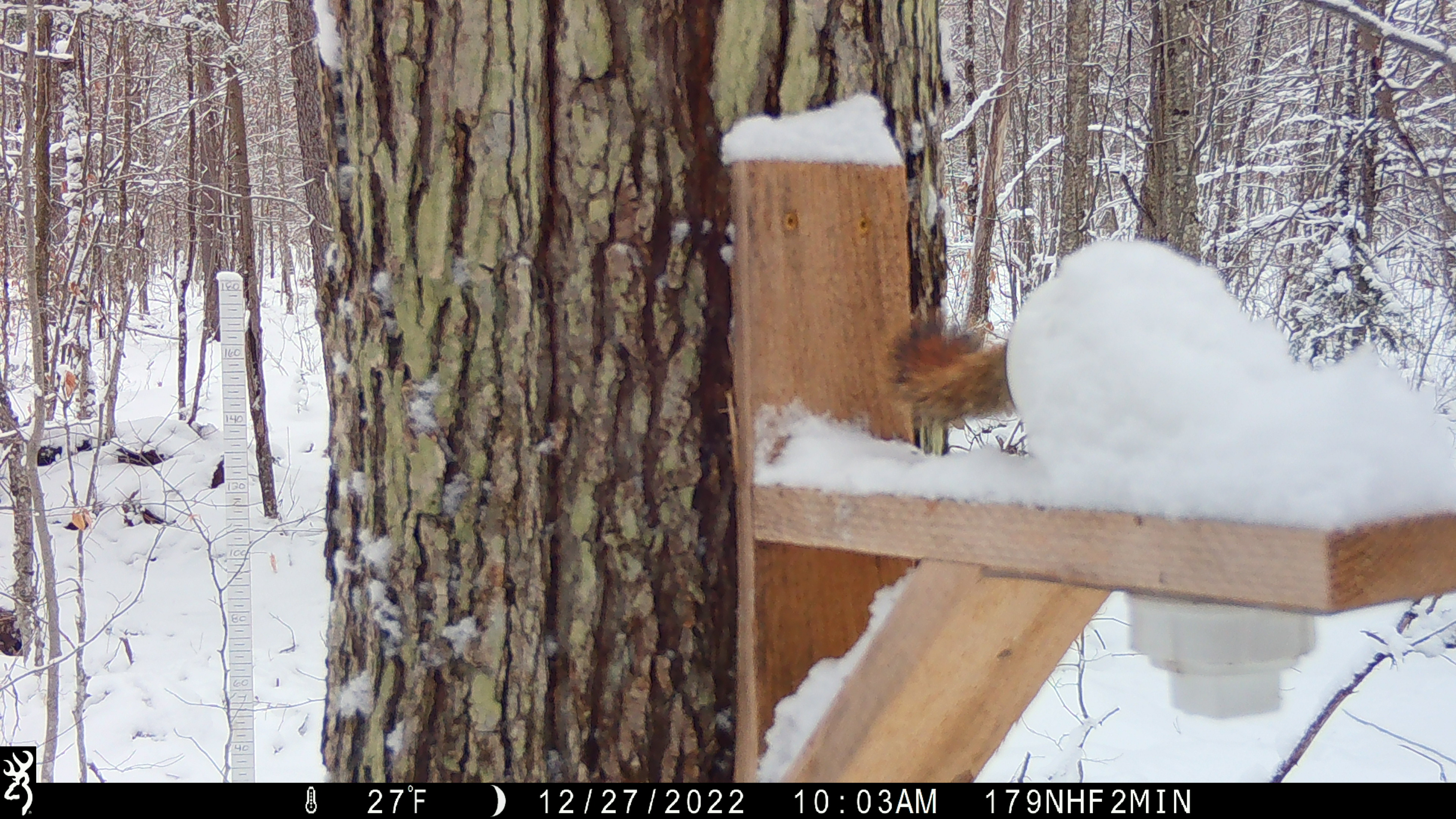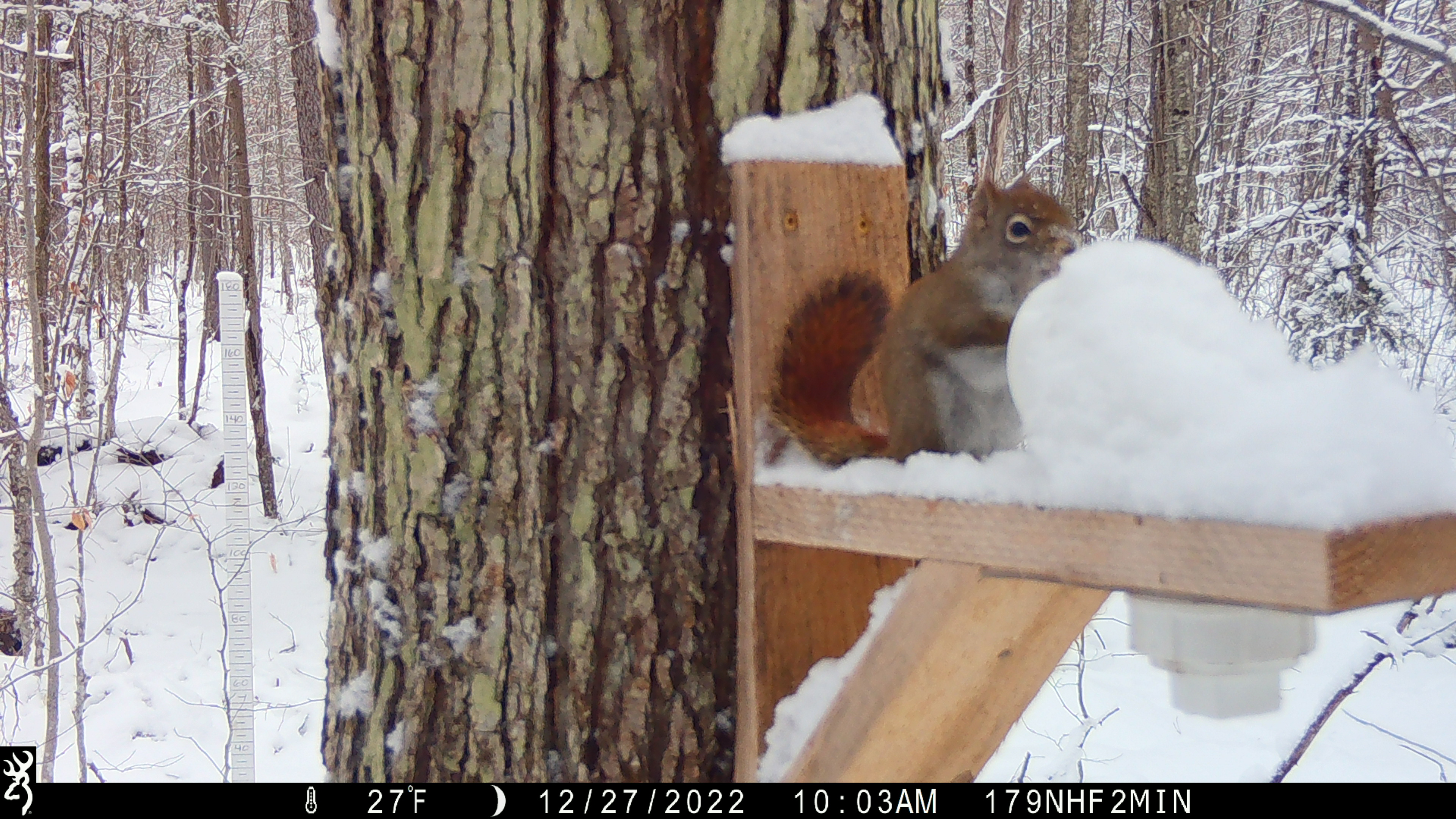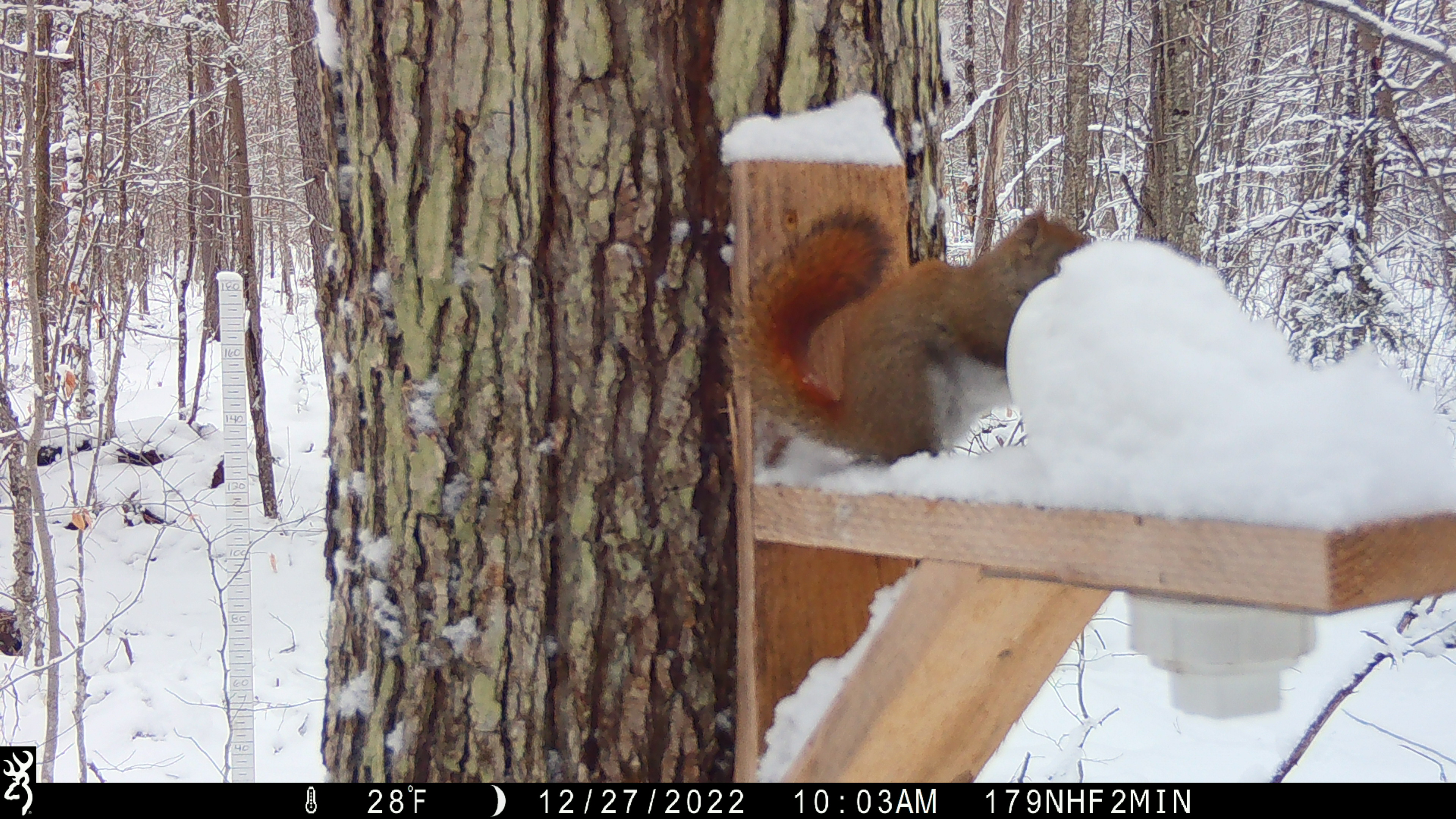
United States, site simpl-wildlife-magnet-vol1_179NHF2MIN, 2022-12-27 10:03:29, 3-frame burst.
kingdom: Animalia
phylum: Chordata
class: Mammalia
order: Rodentia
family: Sciuridae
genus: Tamiasciurus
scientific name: Tamiasciurus hudsonicus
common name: red squirrel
Red squirrel (Tamiasciurus hudsonicus).